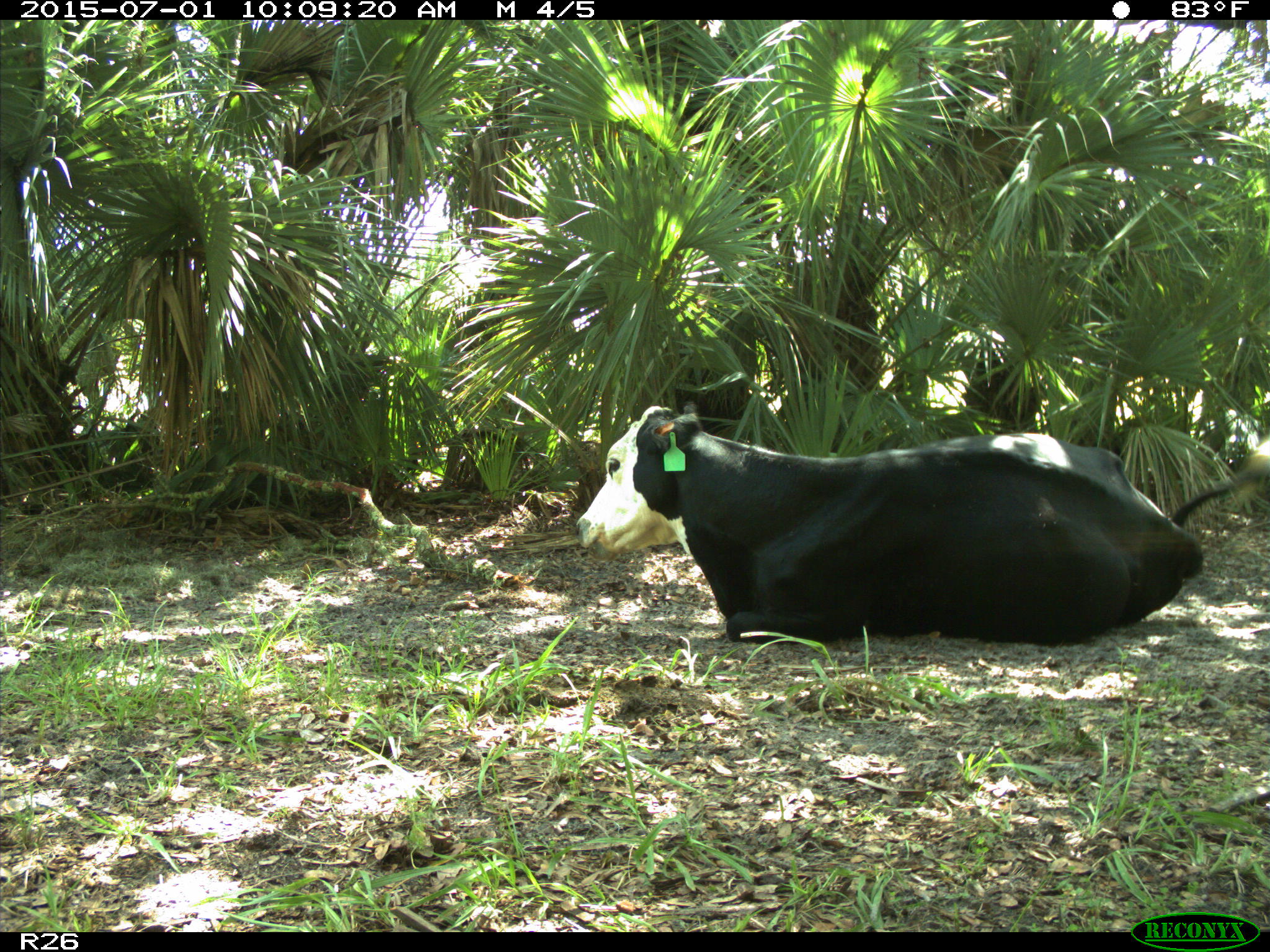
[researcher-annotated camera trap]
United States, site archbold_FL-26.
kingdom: Animalia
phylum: Chordata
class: Mammalia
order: Artiodactyla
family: Bovidae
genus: Bos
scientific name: Bos taurus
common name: domestic cow